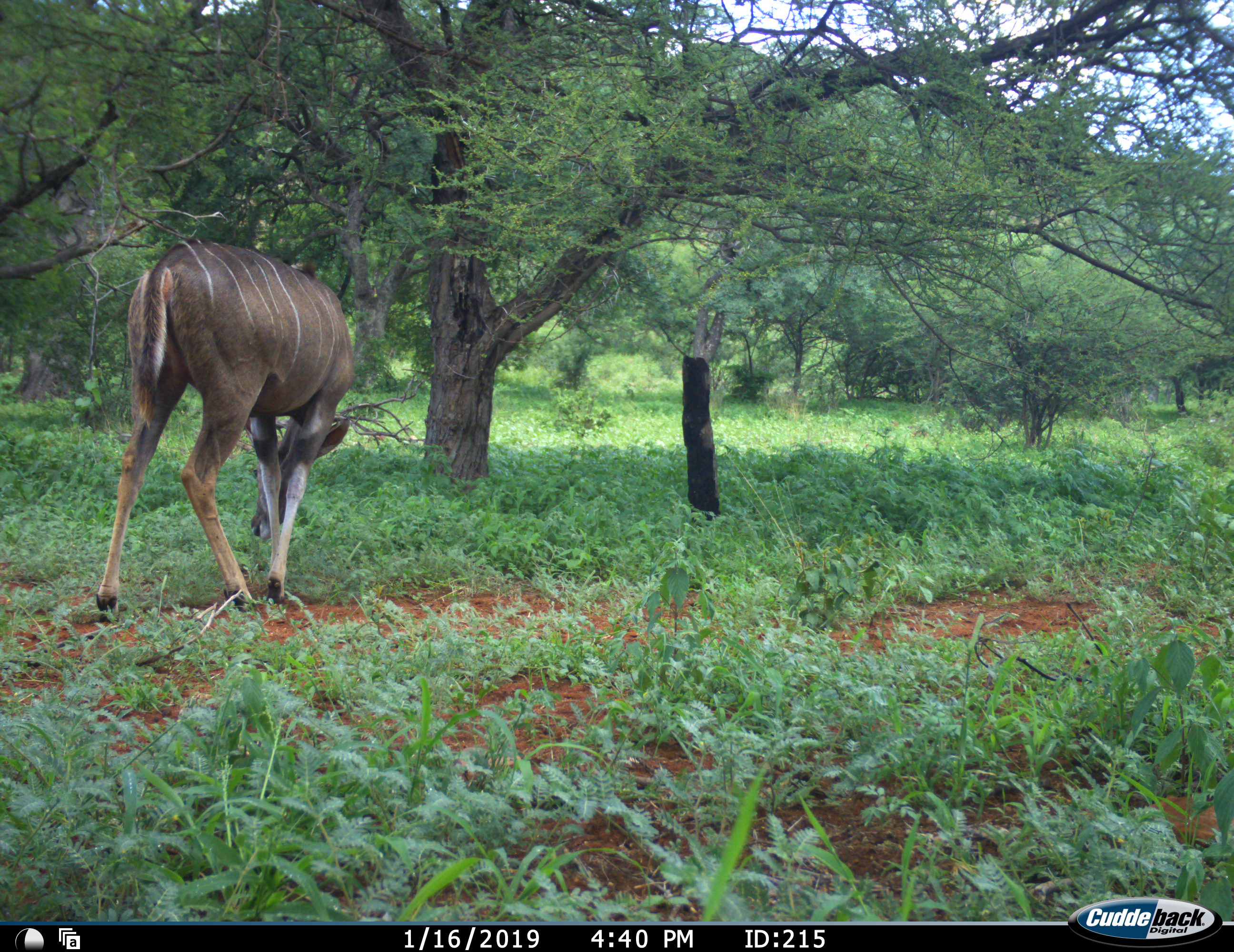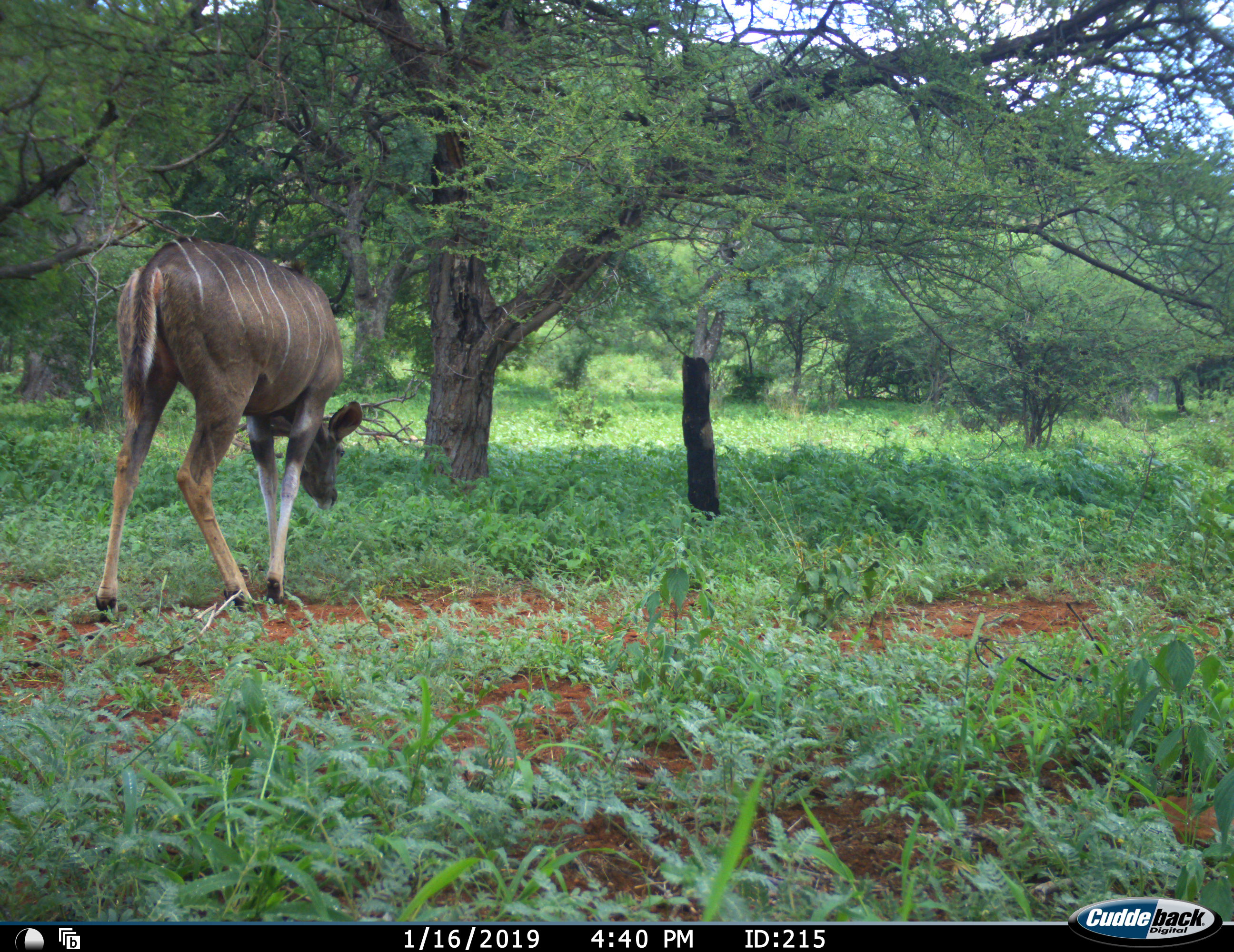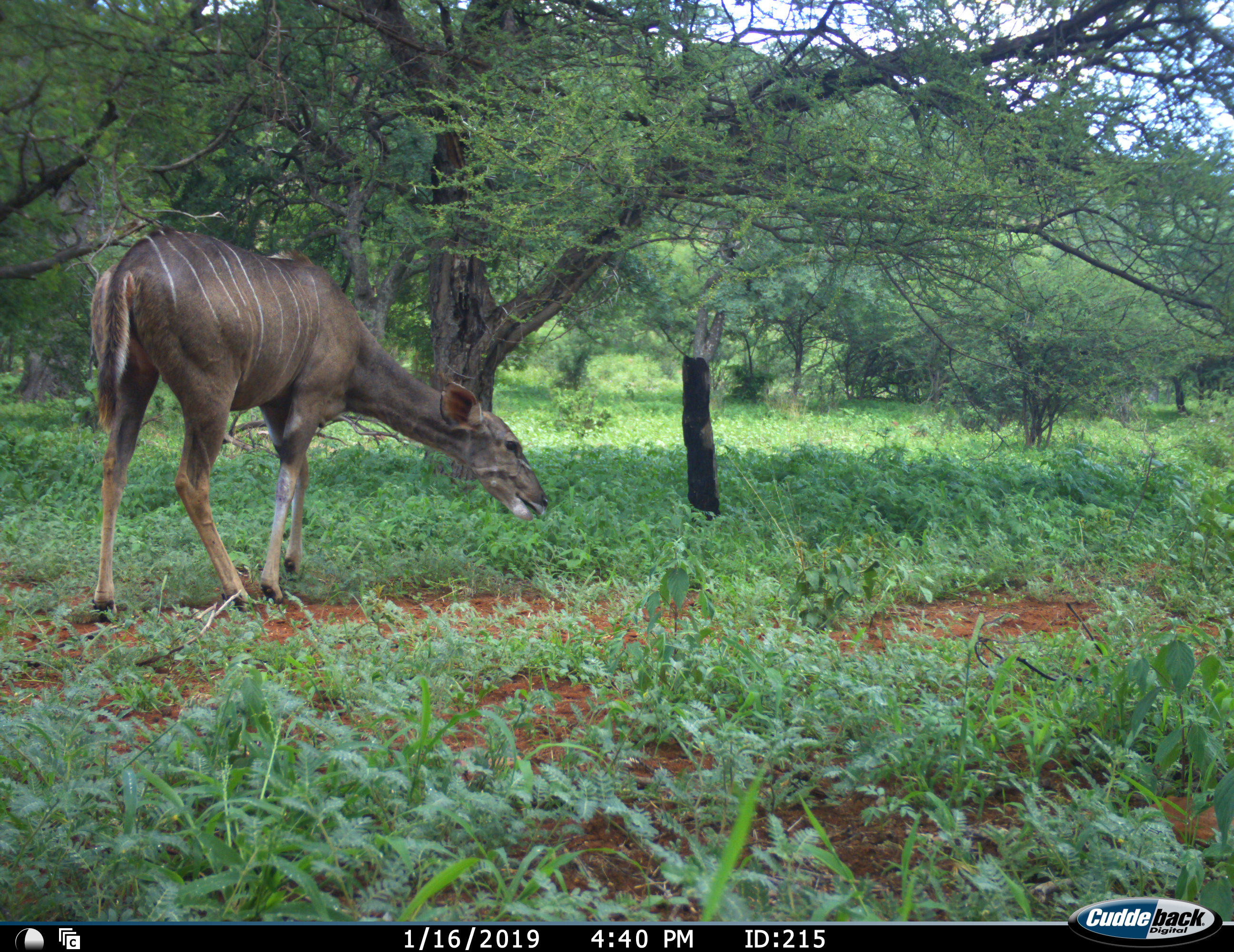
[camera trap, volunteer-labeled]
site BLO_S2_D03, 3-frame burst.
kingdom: Animalia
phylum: Chordata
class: Mammalia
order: Artiodactyla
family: Bovidae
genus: Tragelaphus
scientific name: Tragelaphus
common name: kudu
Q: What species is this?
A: Kudu (Tragelaphus).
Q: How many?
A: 1.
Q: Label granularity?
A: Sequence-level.